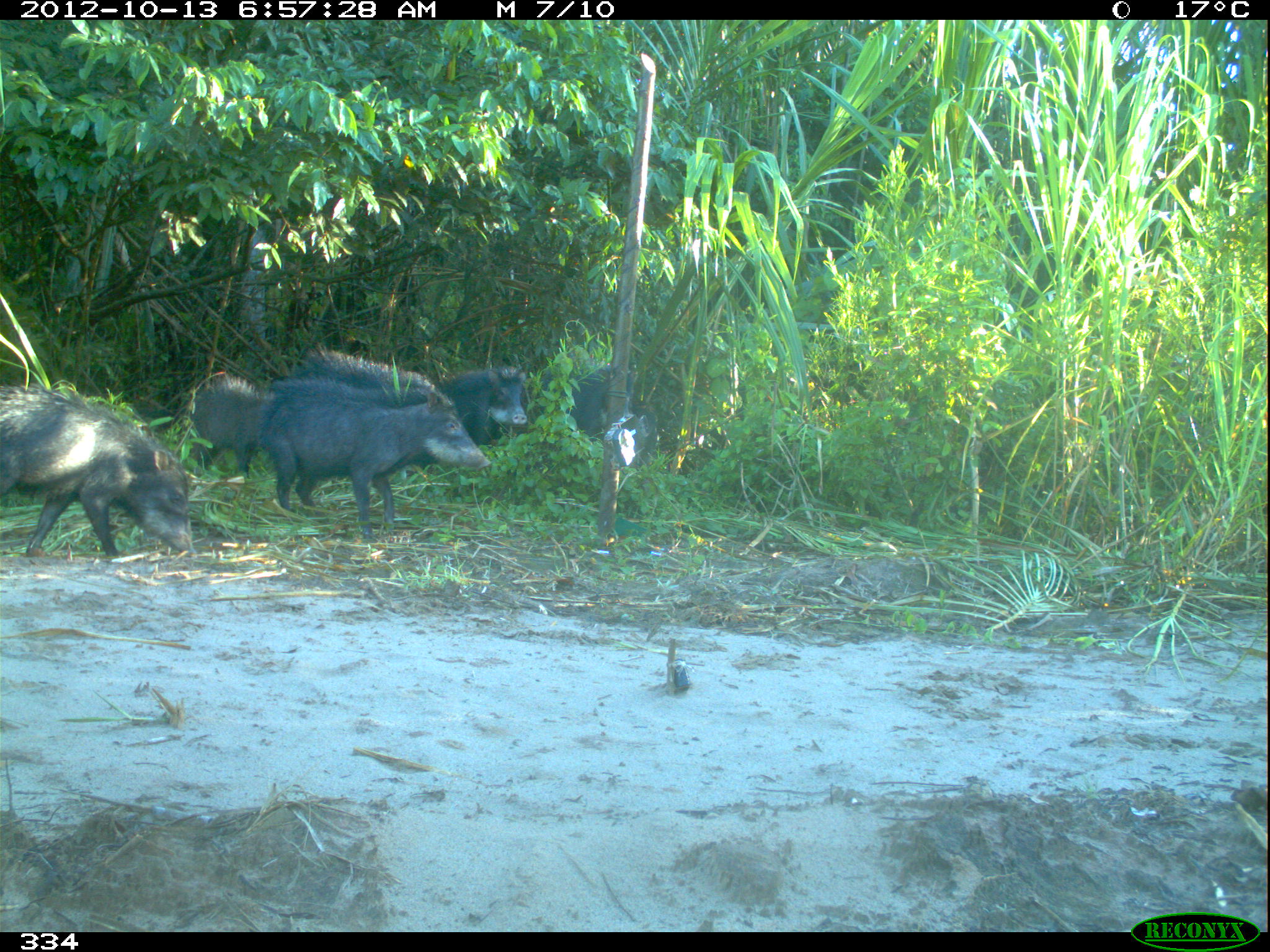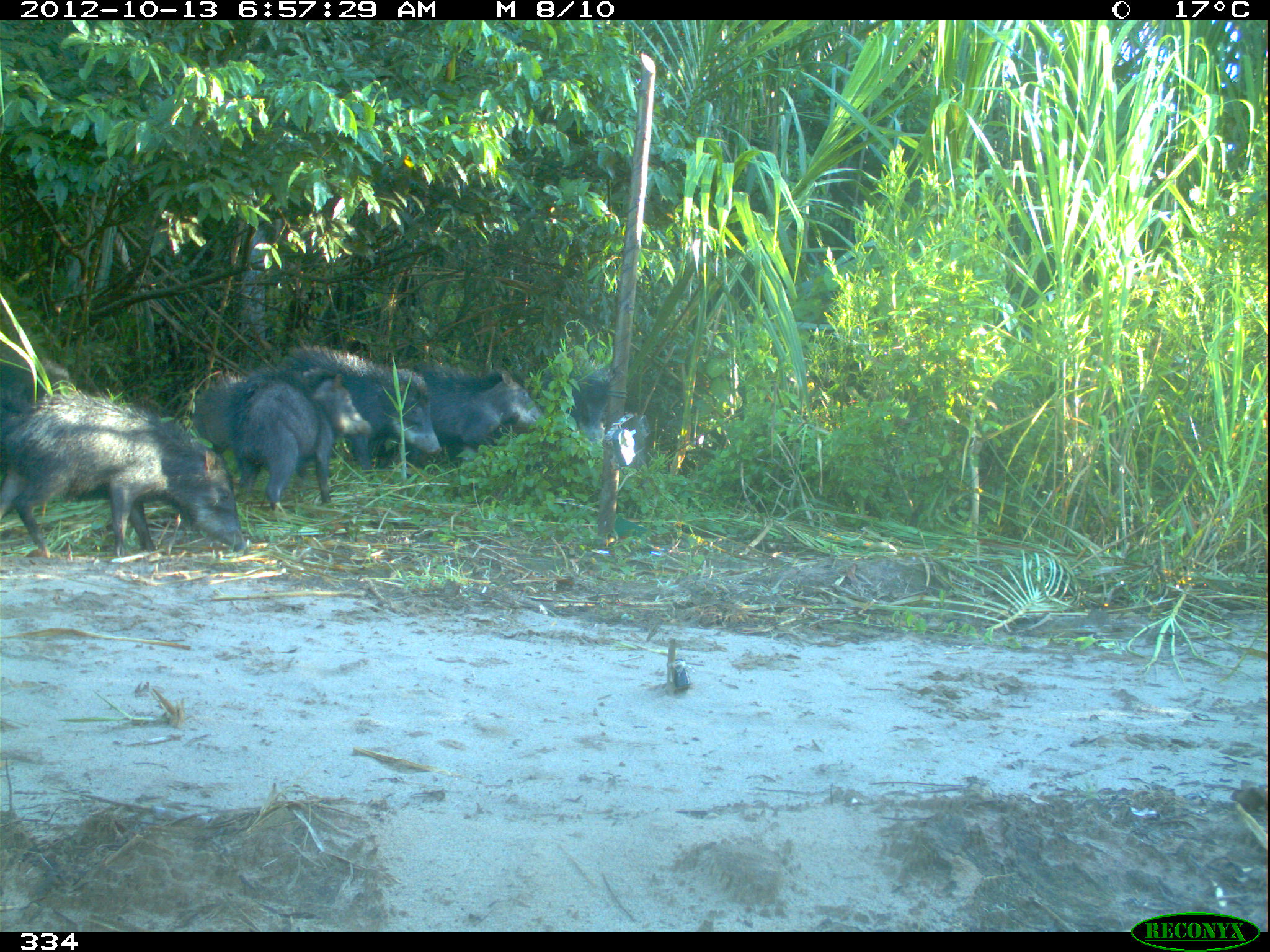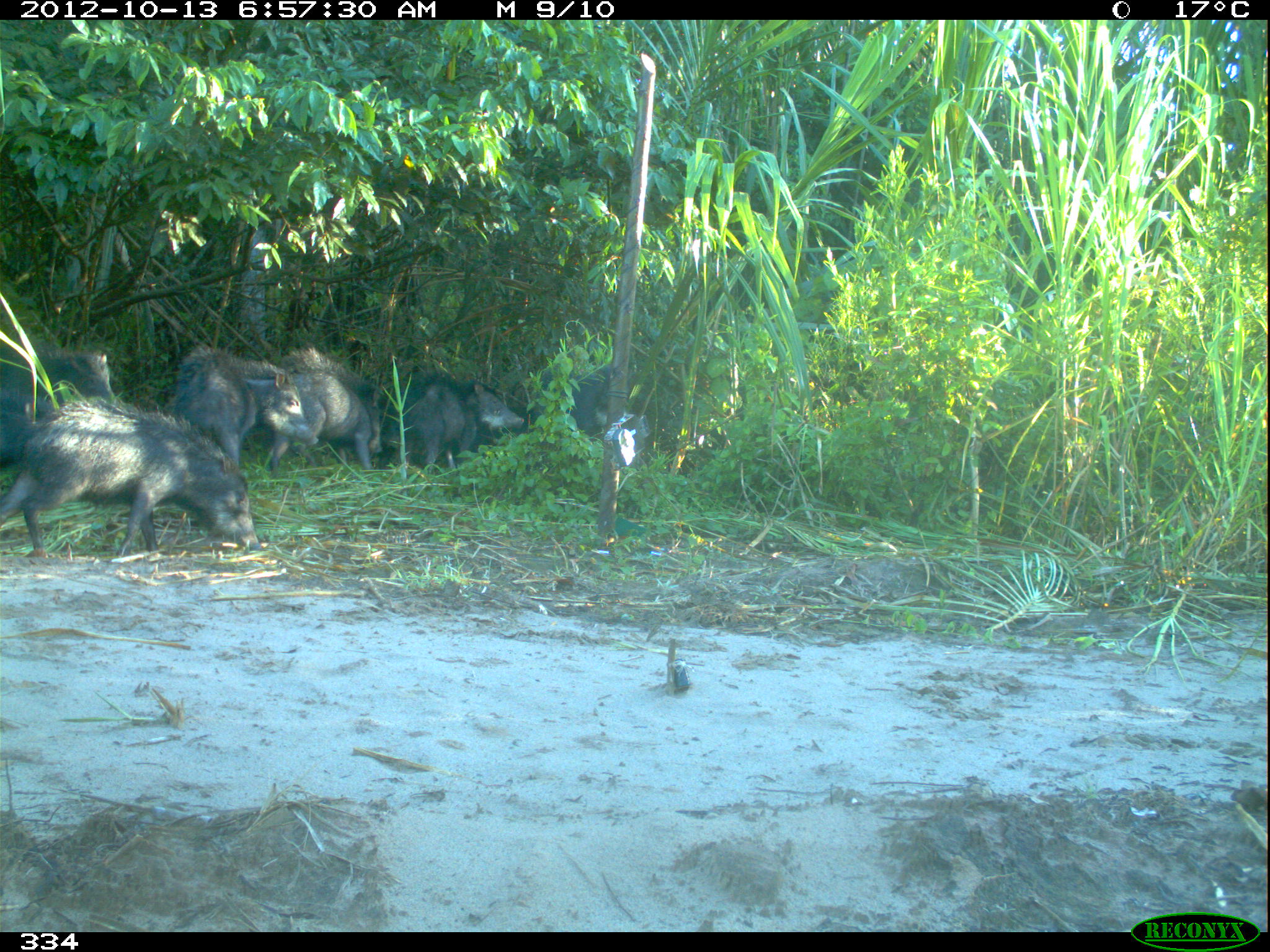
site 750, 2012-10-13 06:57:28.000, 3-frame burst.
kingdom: Animalia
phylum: Chordata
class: Mammalia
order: Artiodactyla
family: Tayassuidae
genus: Tayassu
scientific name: Tayassu pecari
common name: white-lipped peccary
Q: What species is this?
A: Tayassu pecari (white-lipped peccary).